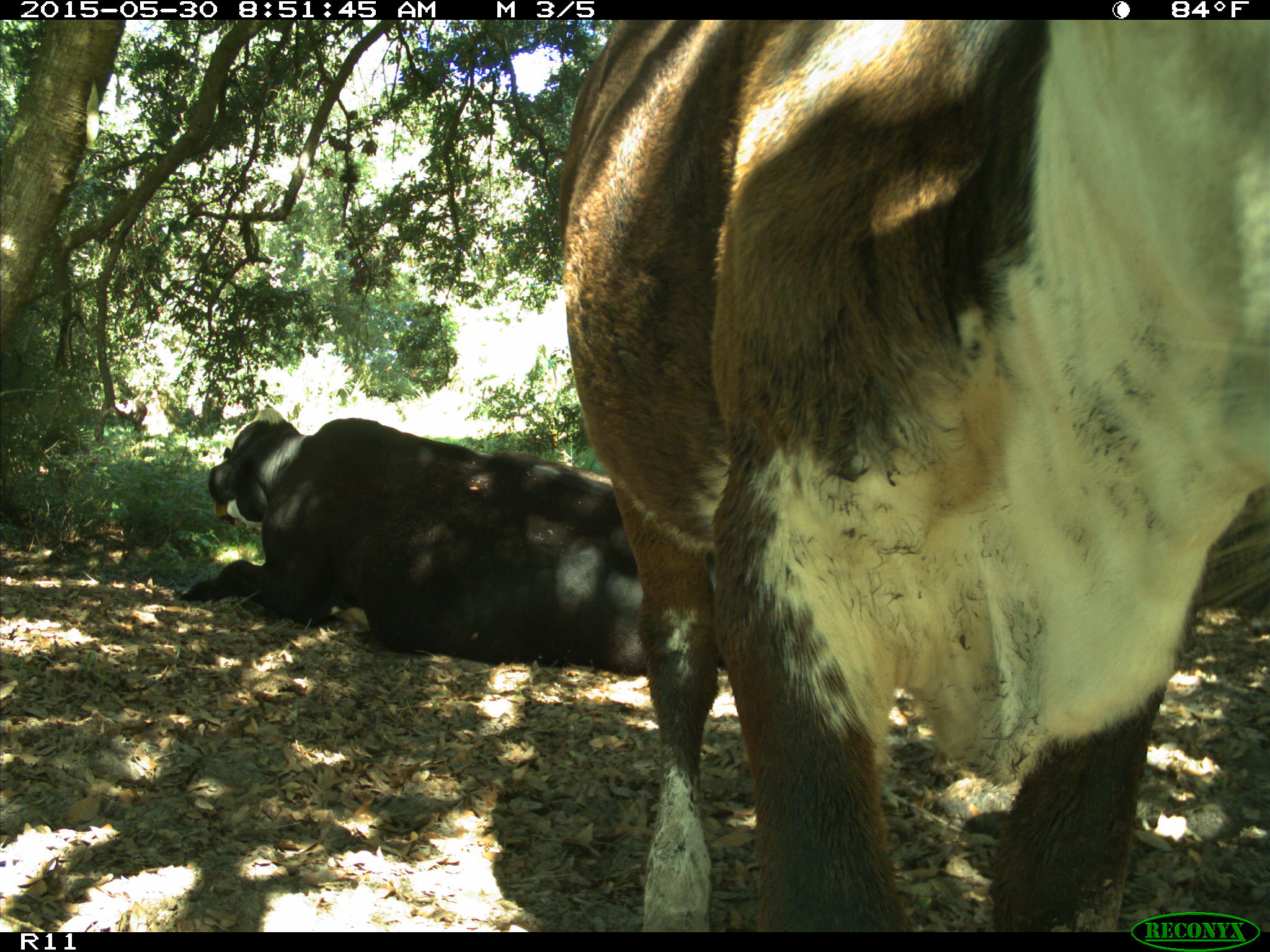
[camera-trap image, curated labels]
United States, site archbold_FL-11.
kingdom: Animalia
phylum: Chordata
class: Mammalia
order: Artiodactyla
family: Bovidae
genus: Bos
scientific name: Bos taurus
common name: domestic cow